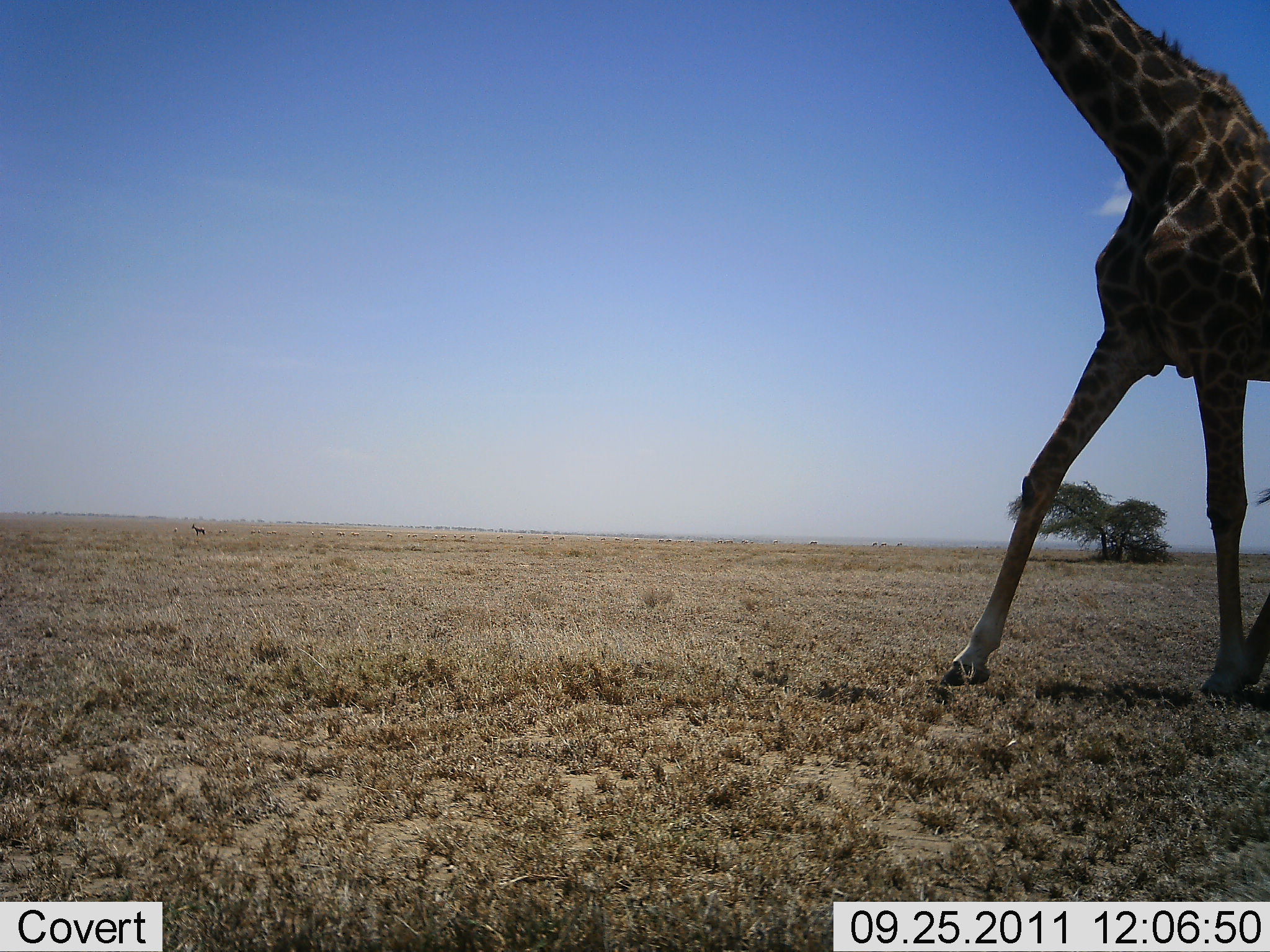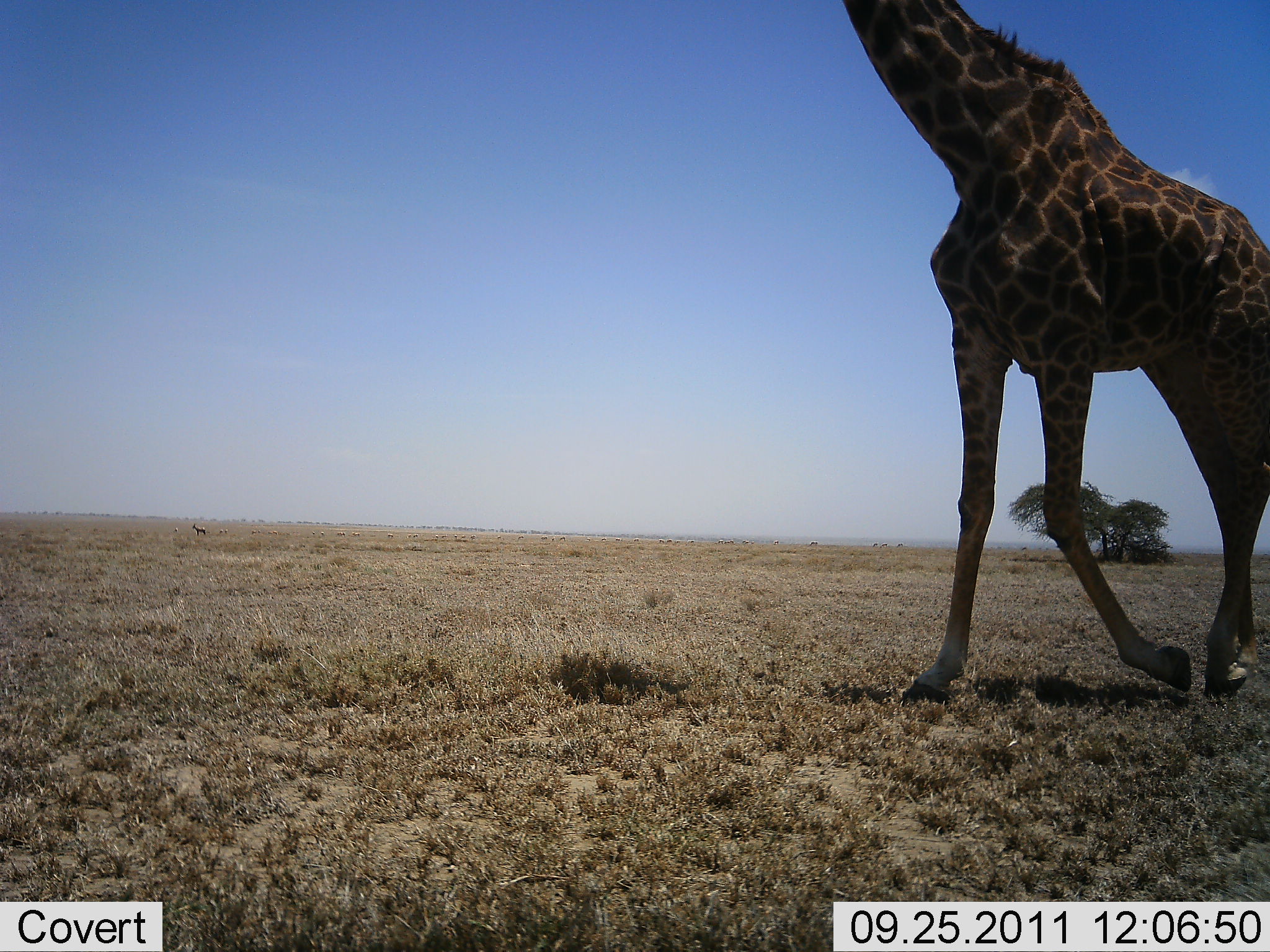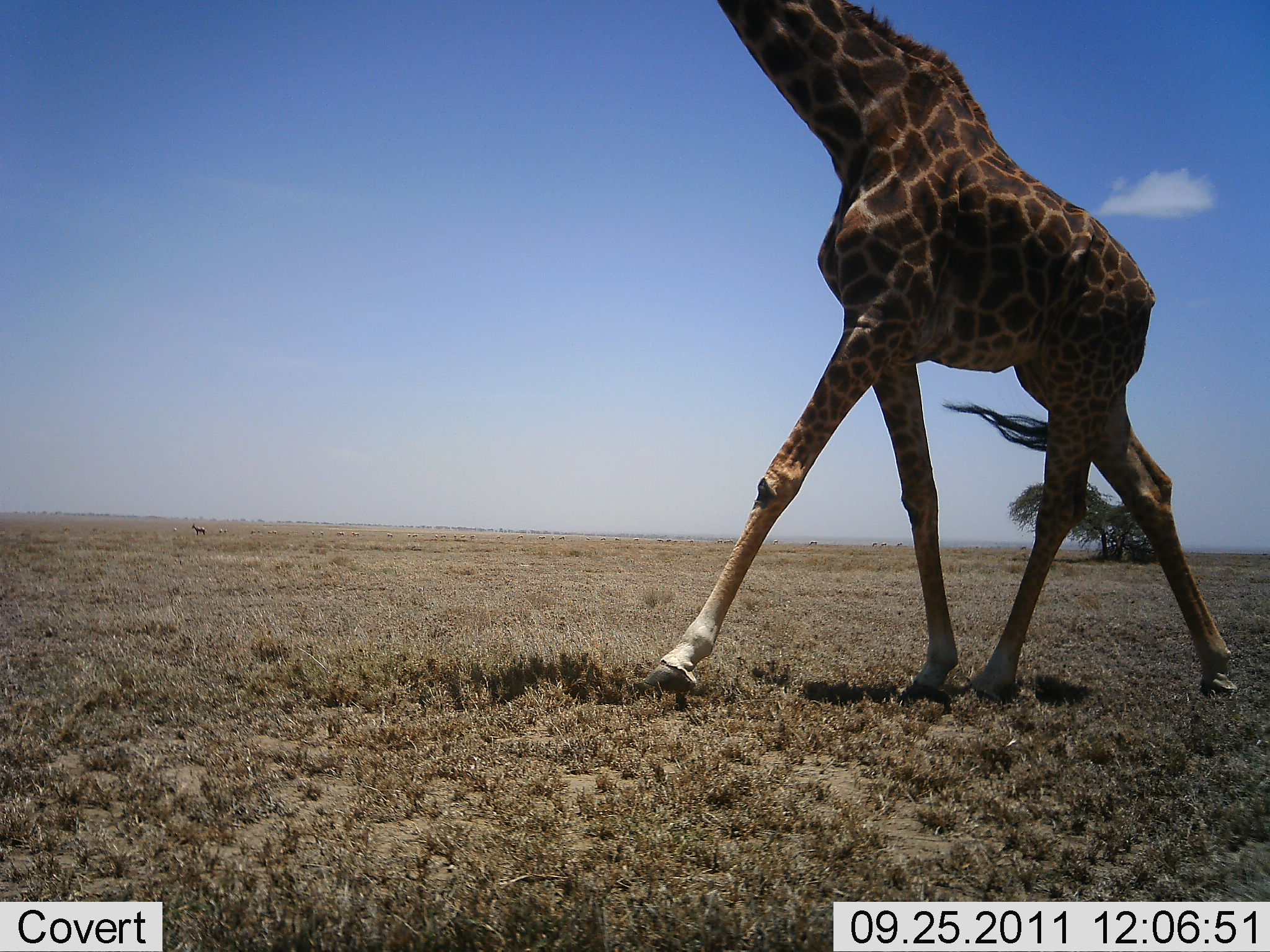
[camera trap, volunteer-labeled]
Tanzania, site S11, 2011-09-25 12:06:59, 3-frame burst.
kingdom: Animalia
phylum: Chordata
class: Mammalia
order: Artiodactyla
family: Giraffidae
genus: Giraffa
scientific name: Giraffa camelopardalis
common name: giraffe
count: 1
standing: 0%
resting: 0%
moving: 100%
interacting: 0%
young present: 0%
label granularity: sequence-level